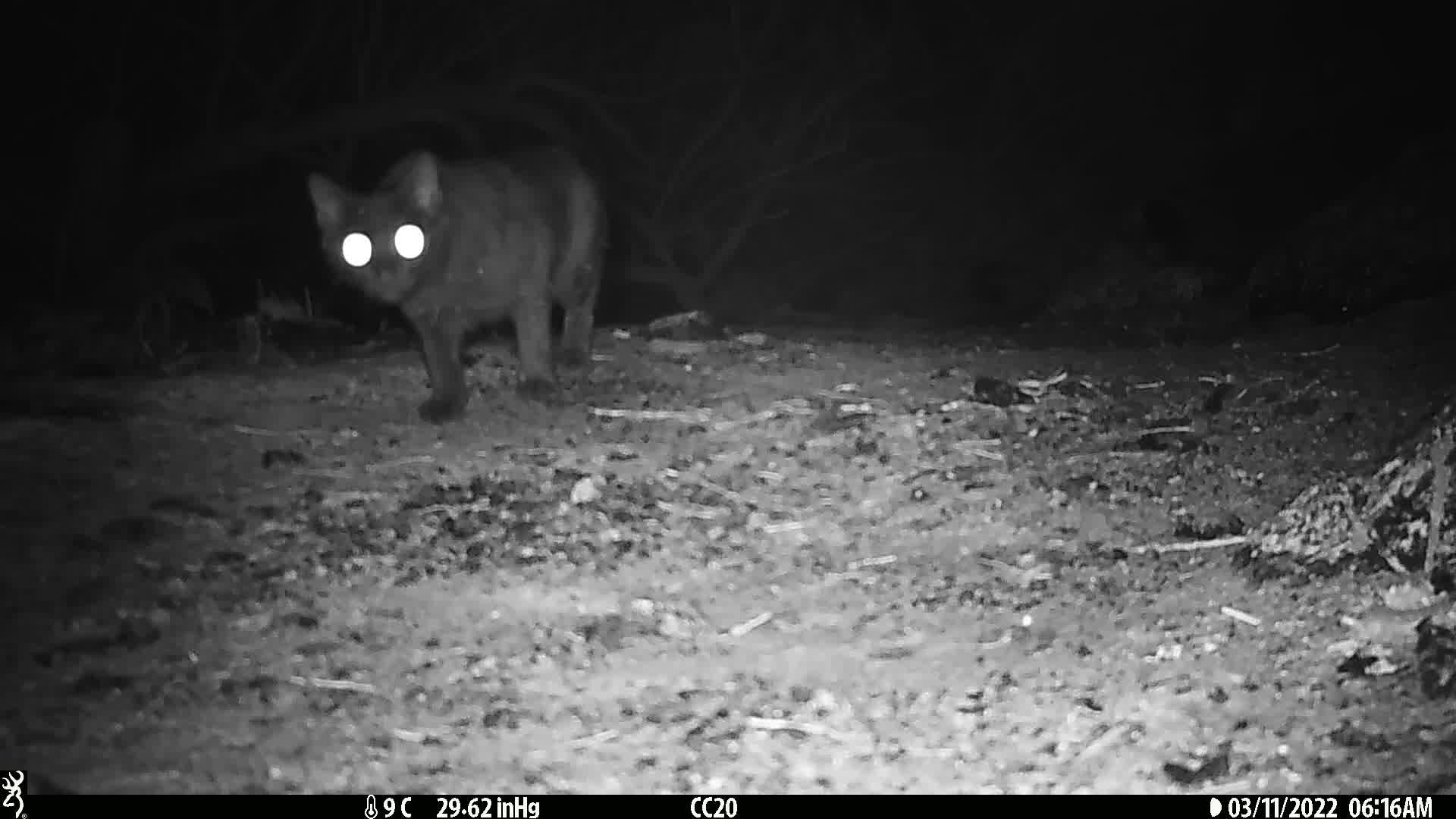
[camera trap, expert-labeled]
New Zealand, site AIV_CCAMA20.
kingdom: Animalia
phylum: Chordata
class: Mammalia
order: Carnivora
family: Felidae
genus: Felis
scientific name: Felis catus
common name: domestic cat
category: cat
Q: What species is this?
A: Cat (domestic cat) (Felis catus).